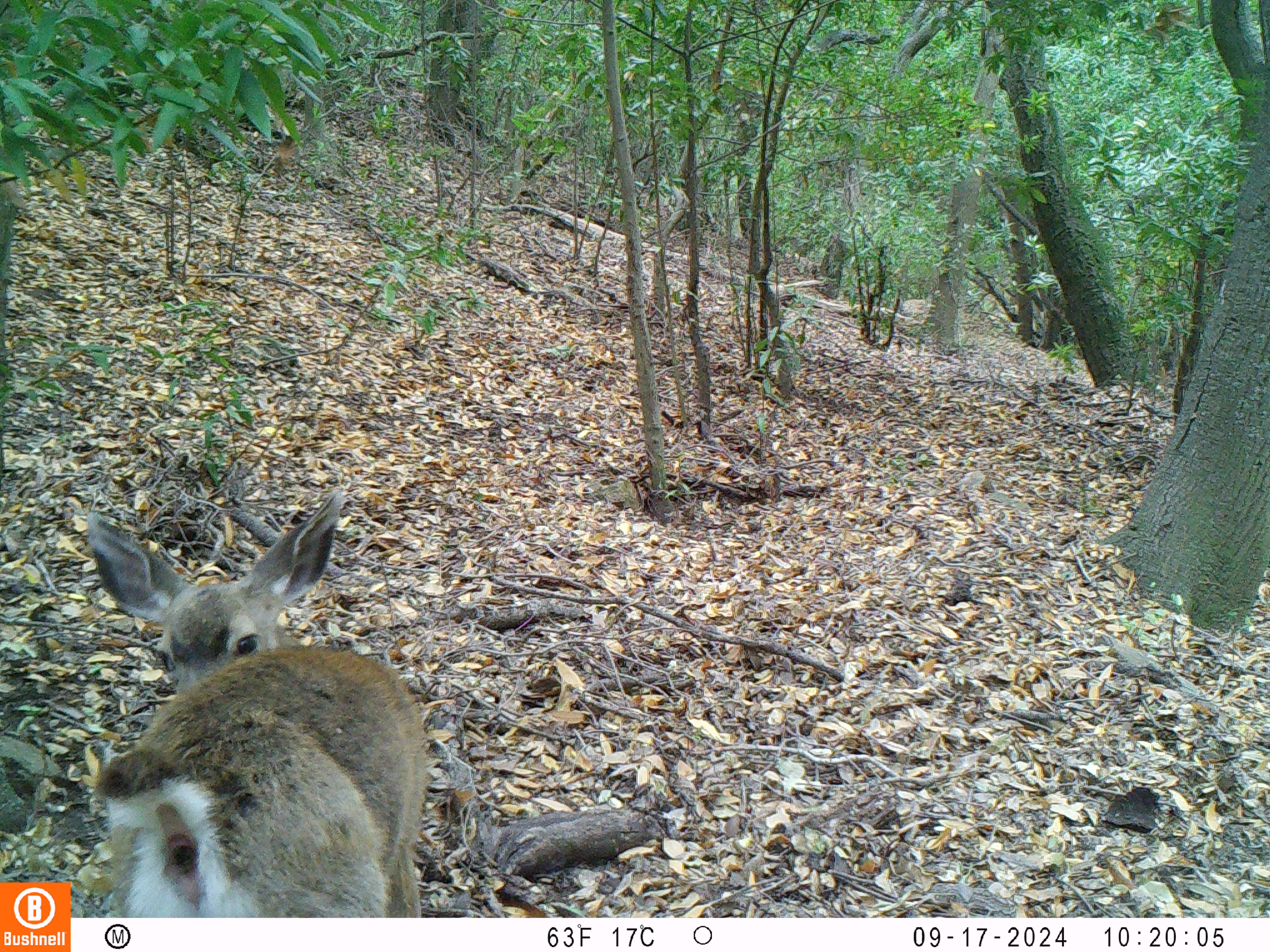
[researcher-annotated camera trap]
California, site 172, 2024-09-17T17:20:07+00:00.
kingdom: Animalia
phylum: Chordata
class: Mammalia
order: Artiodactyla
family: Cervidae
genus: Odocoileus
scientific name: Odocoileus hemionus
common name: mule deer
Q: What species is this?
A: Mule deer (Odocoileus hemionus).